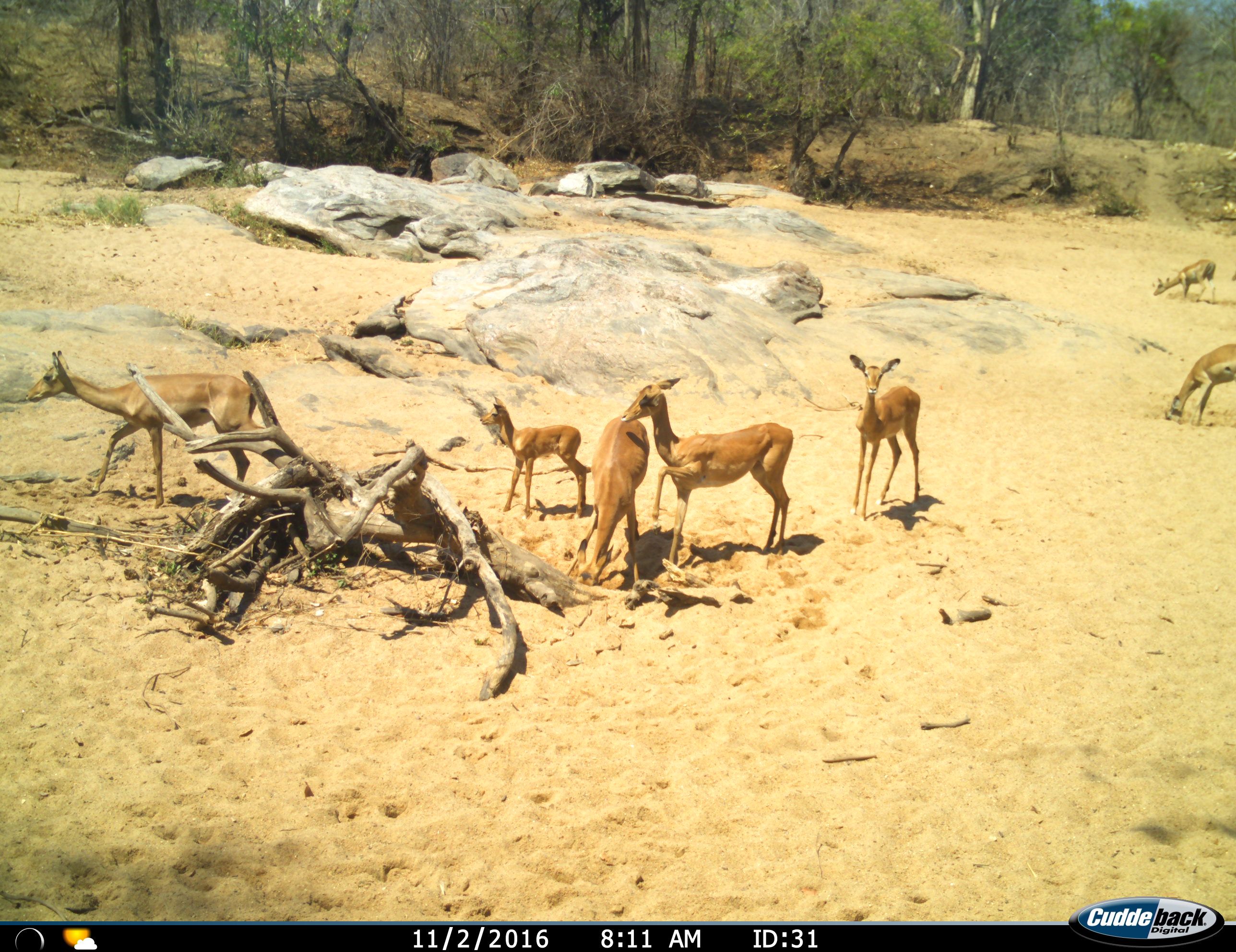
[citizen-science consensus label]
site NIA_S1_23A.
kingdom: Animalia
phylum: Chordata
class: Mammalia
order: Artiodactyla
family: Bovidae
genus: Aepyceros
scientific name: Aepyceros melampus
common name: impala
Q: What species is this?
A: Impala (Aepyceros melampus).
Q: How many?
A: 7.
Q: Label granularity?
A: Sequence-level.